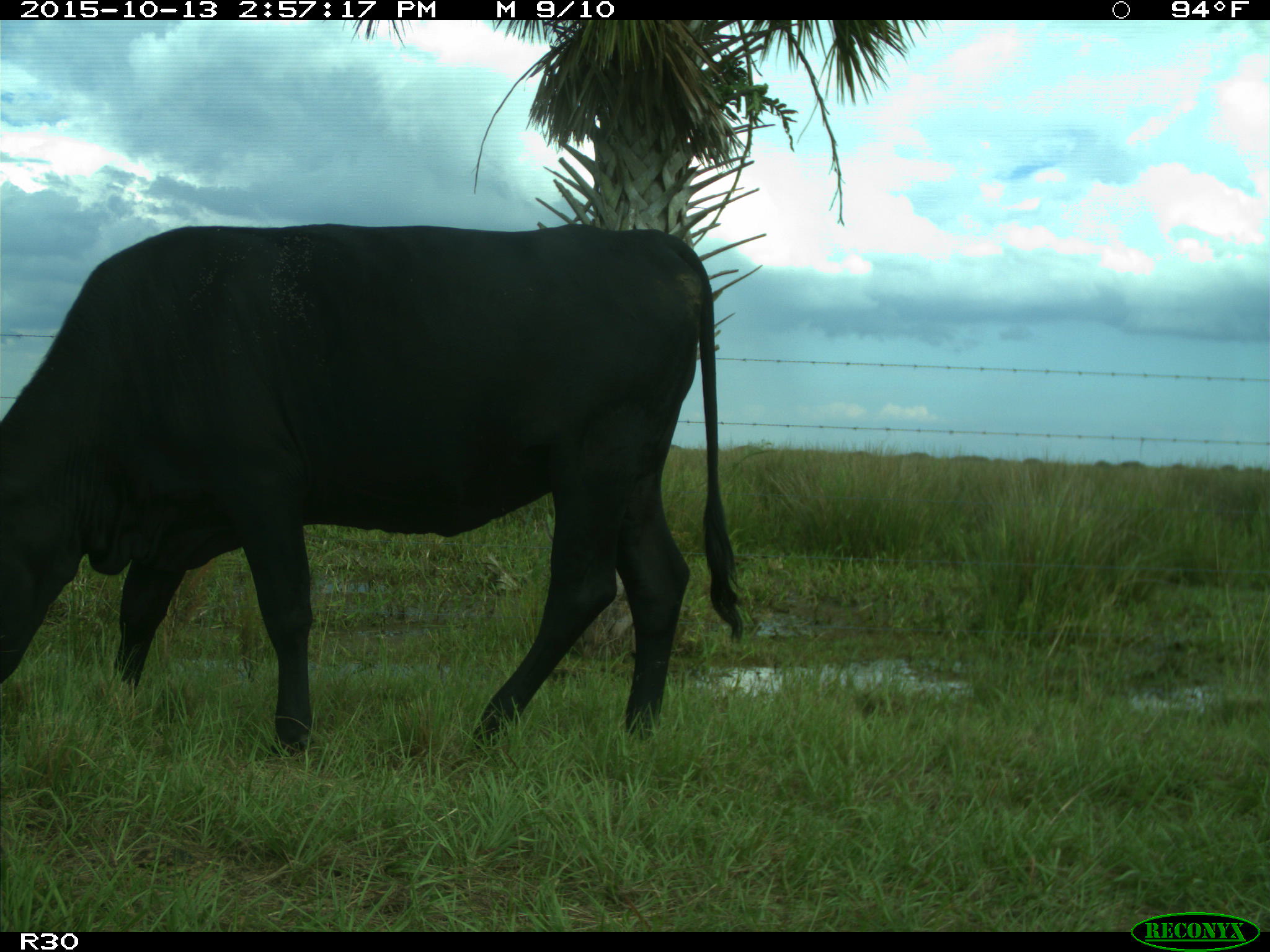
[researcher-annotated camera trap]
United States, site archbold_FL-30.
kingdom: Animalia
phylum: Chordata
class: Mammalia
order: Artiodactyla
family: Bovidae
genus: Bos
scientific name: Bos taurus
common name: domestic cow